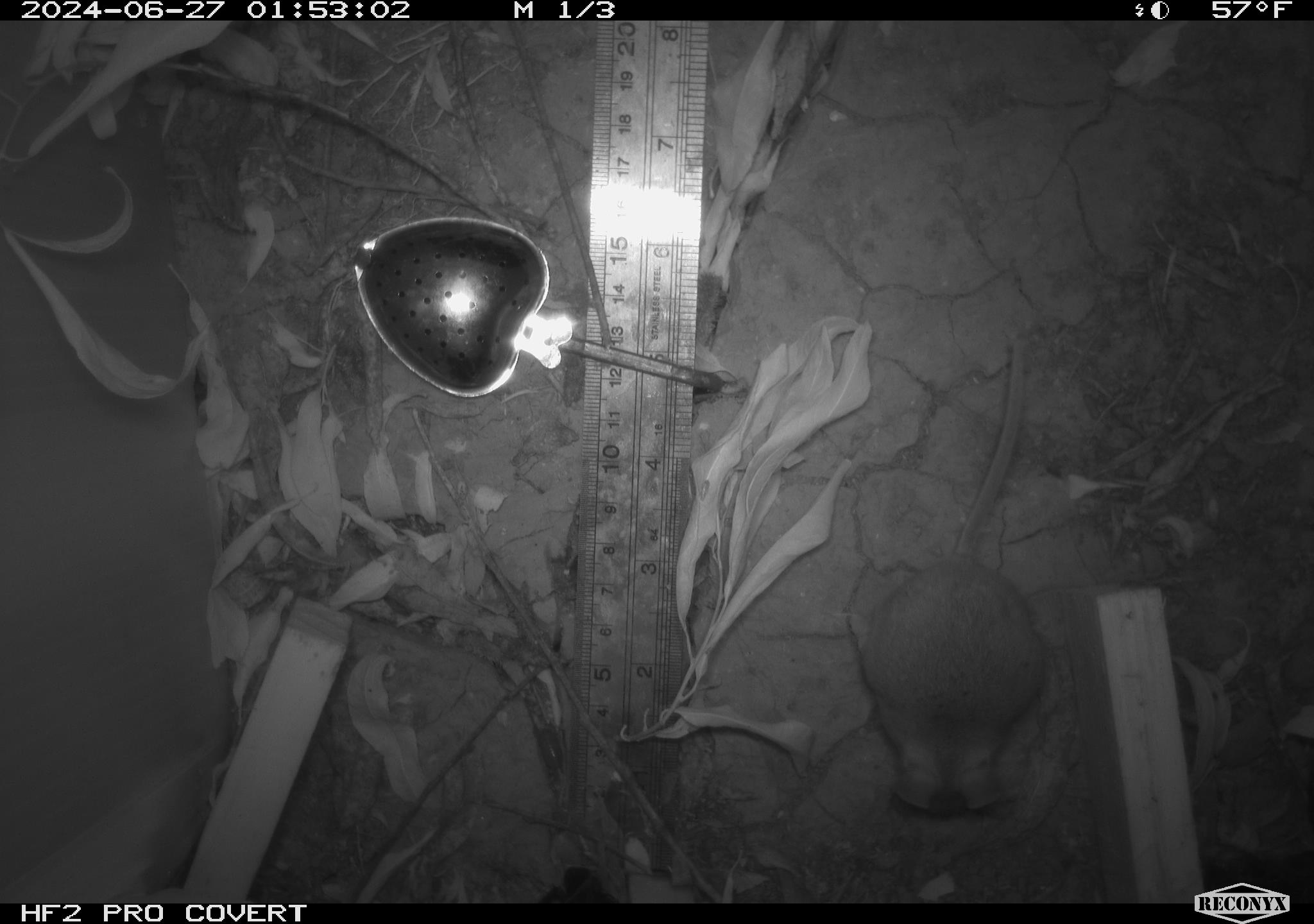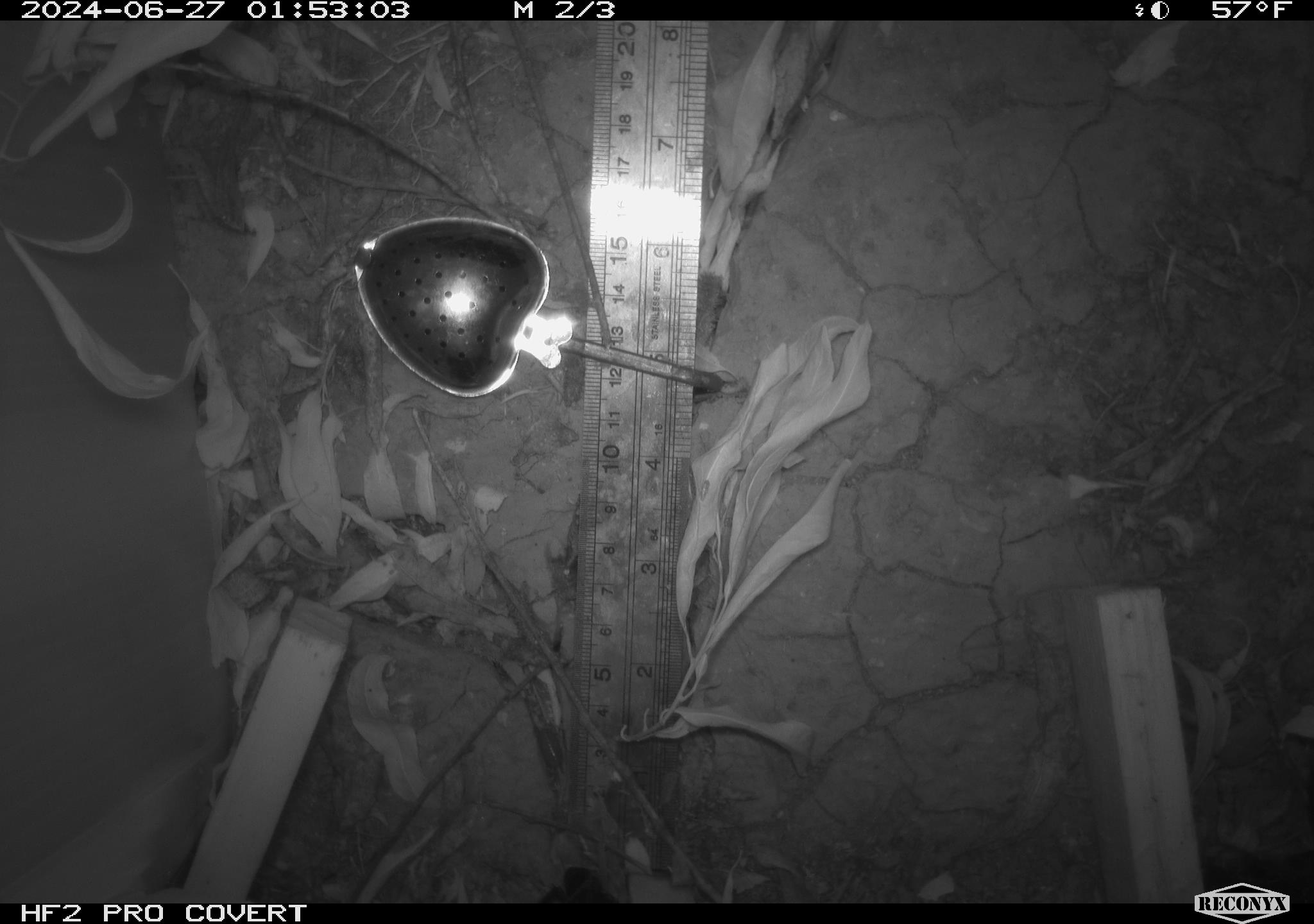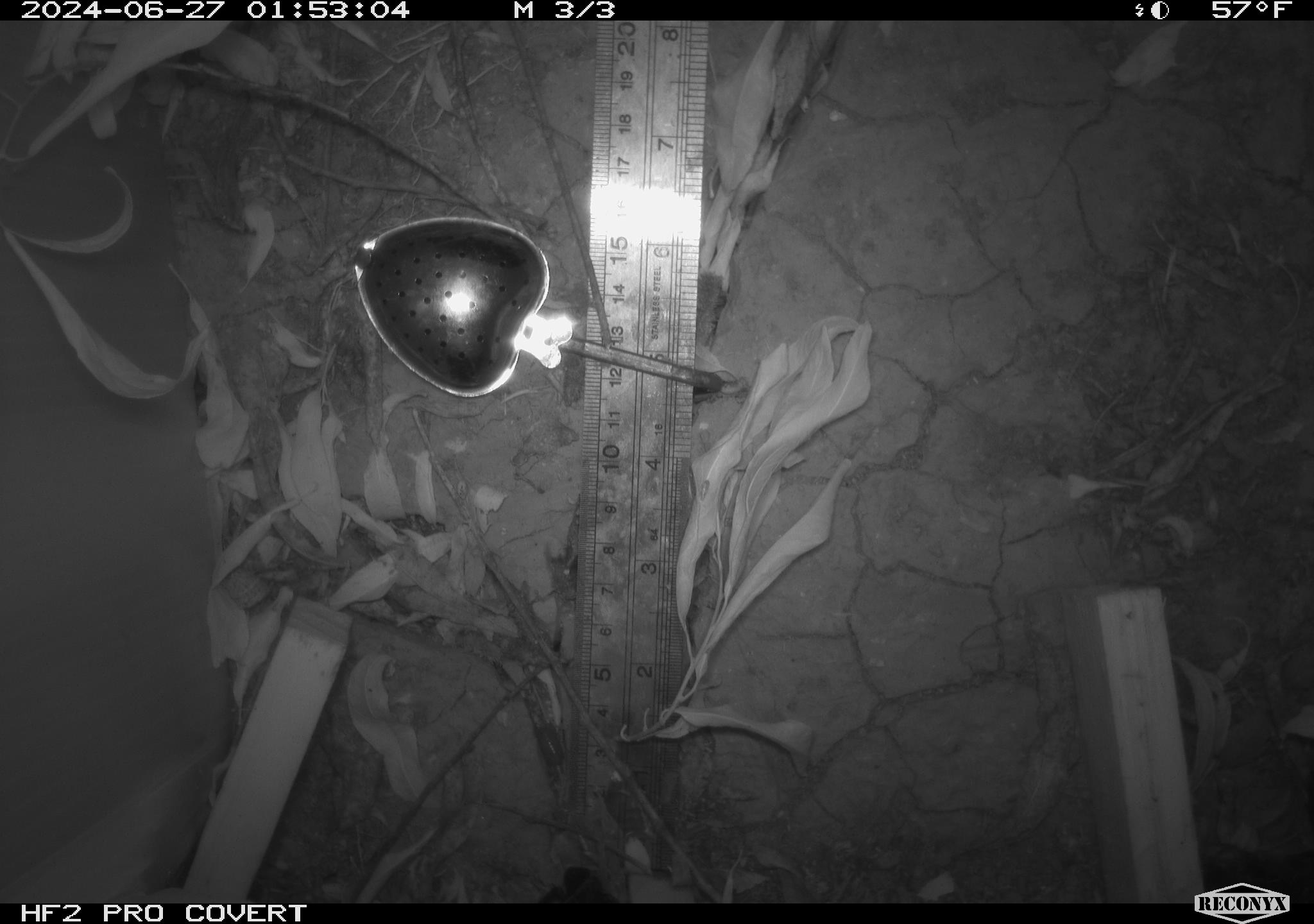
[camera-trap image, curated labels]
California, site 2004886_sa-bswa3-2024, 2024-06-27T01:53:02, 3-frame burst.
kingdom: Animalia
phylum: Chordata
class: Mammalia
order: Rodentia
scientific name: Rodentia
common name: mouse species